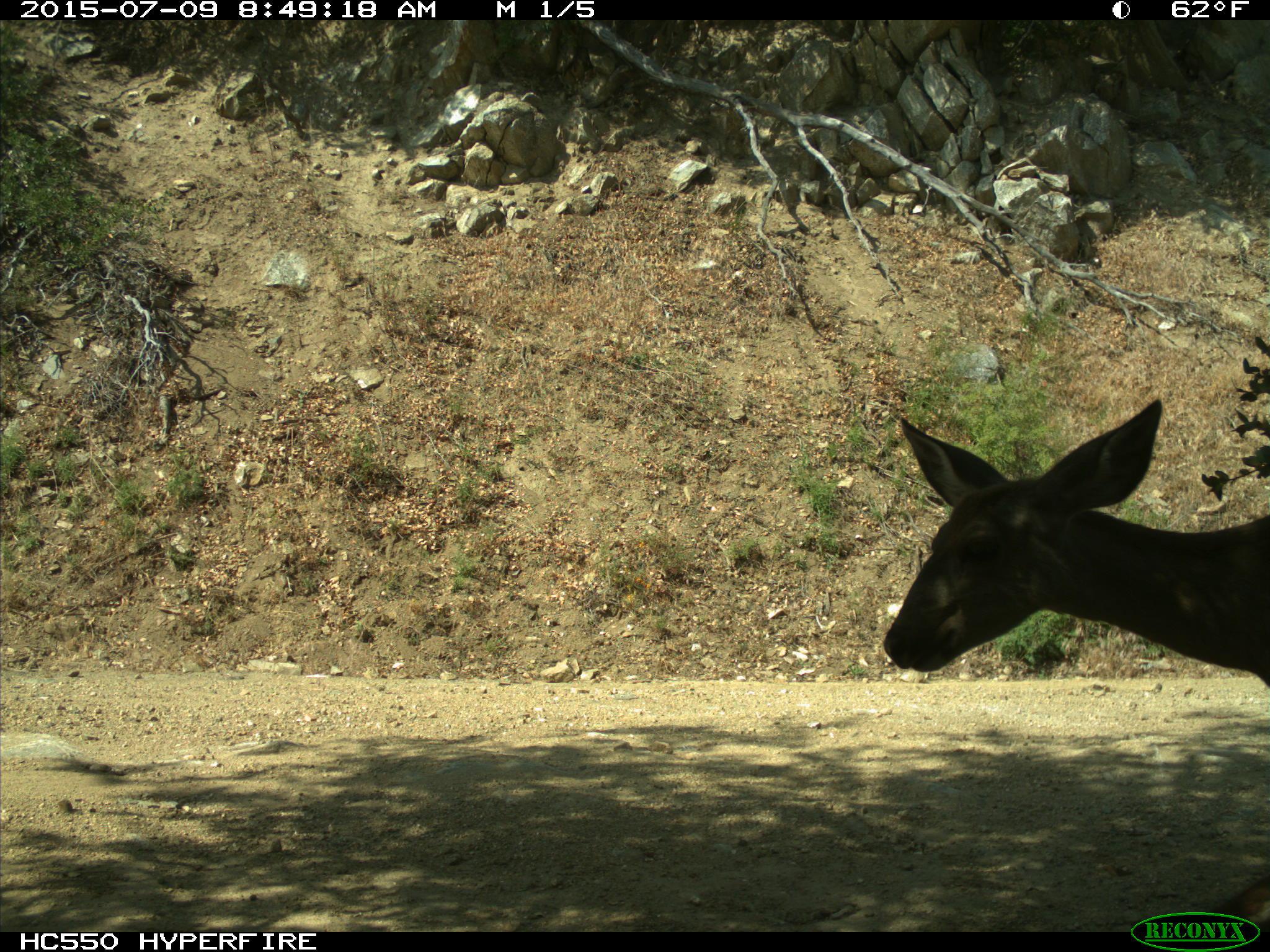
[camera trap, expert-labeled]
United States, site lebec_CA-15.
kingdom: Animalia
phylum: Chordata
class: Mammalia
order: Artiodactyla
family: Cervidae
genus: Odocoileus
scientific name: Odocoileus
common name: deer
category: unidentified deer